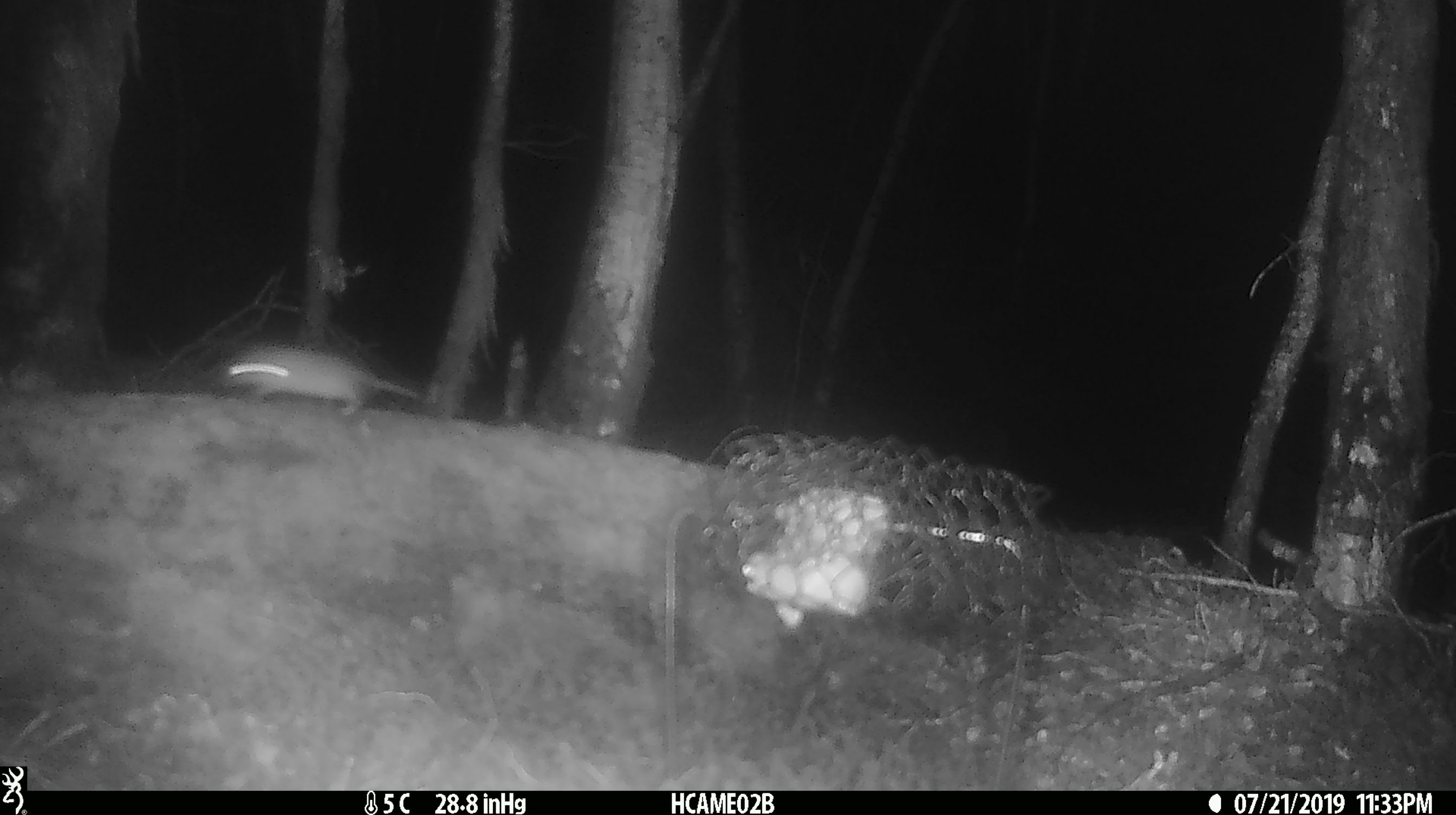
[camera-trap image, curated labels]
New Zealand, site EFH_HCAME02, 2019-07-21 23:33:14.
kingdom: Animalia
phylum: Chordata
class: Mammalia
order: Rodentia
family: Muridae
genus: Mus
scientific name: Mus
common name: mouse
Mouse (Mus).